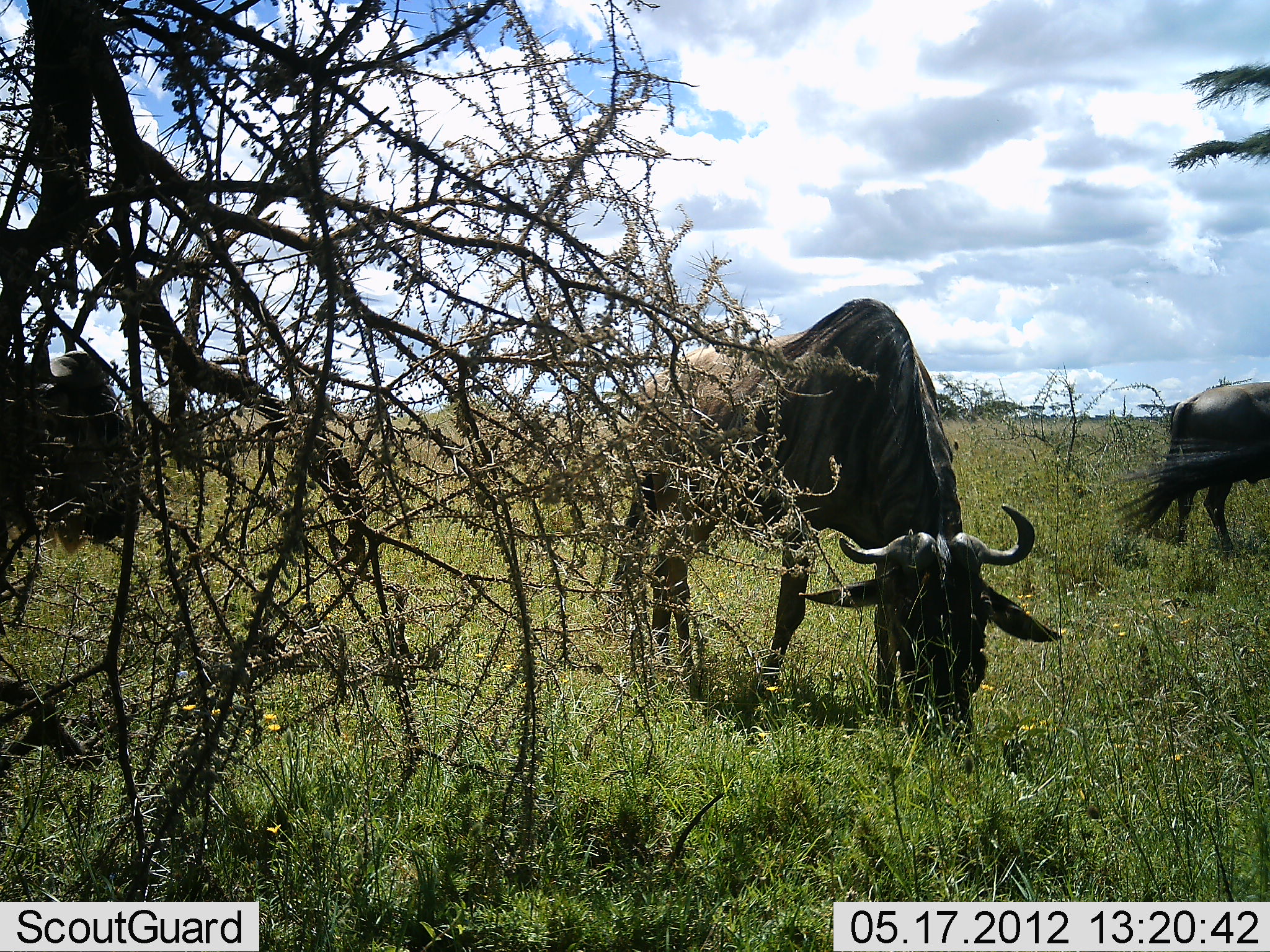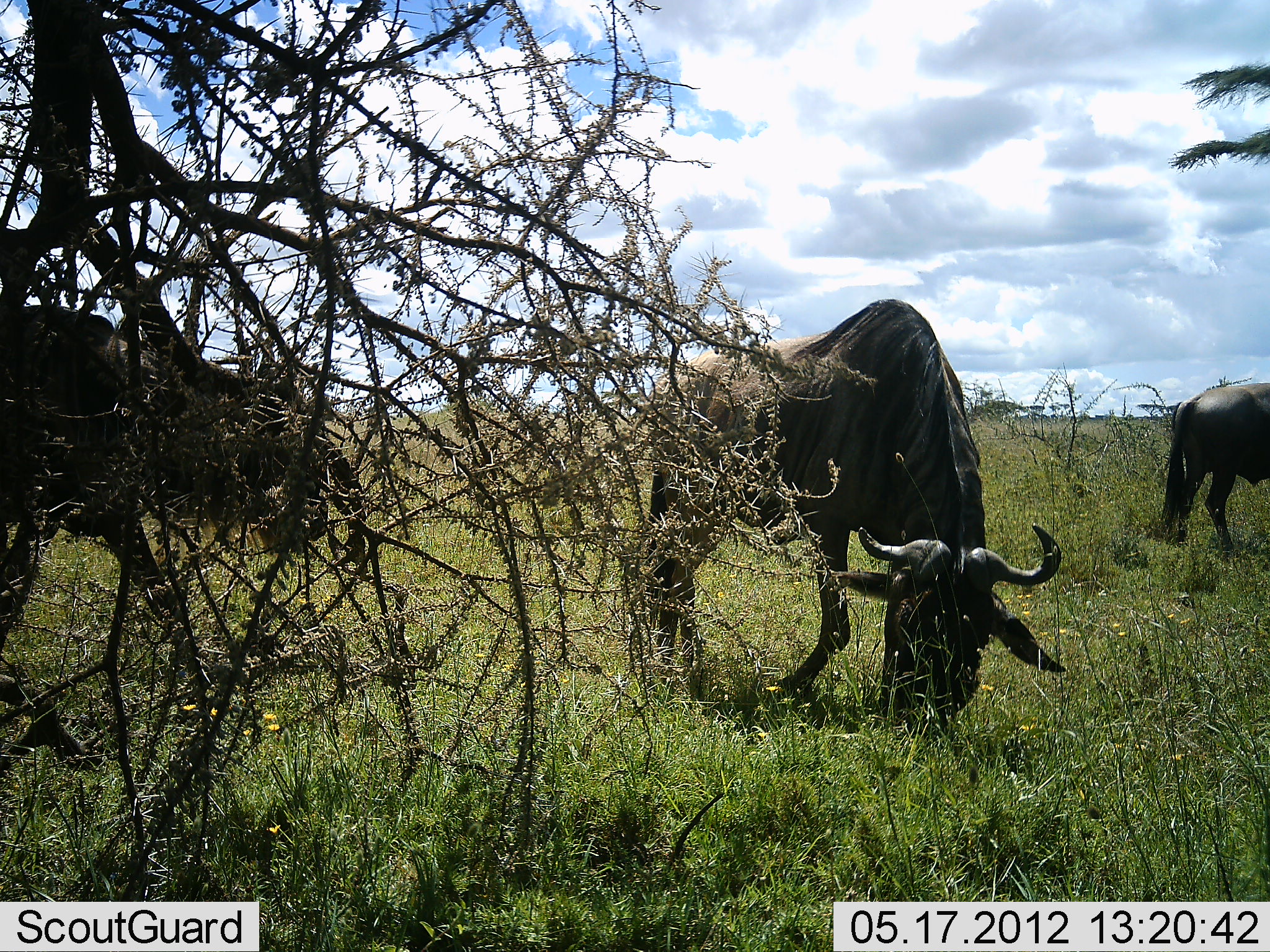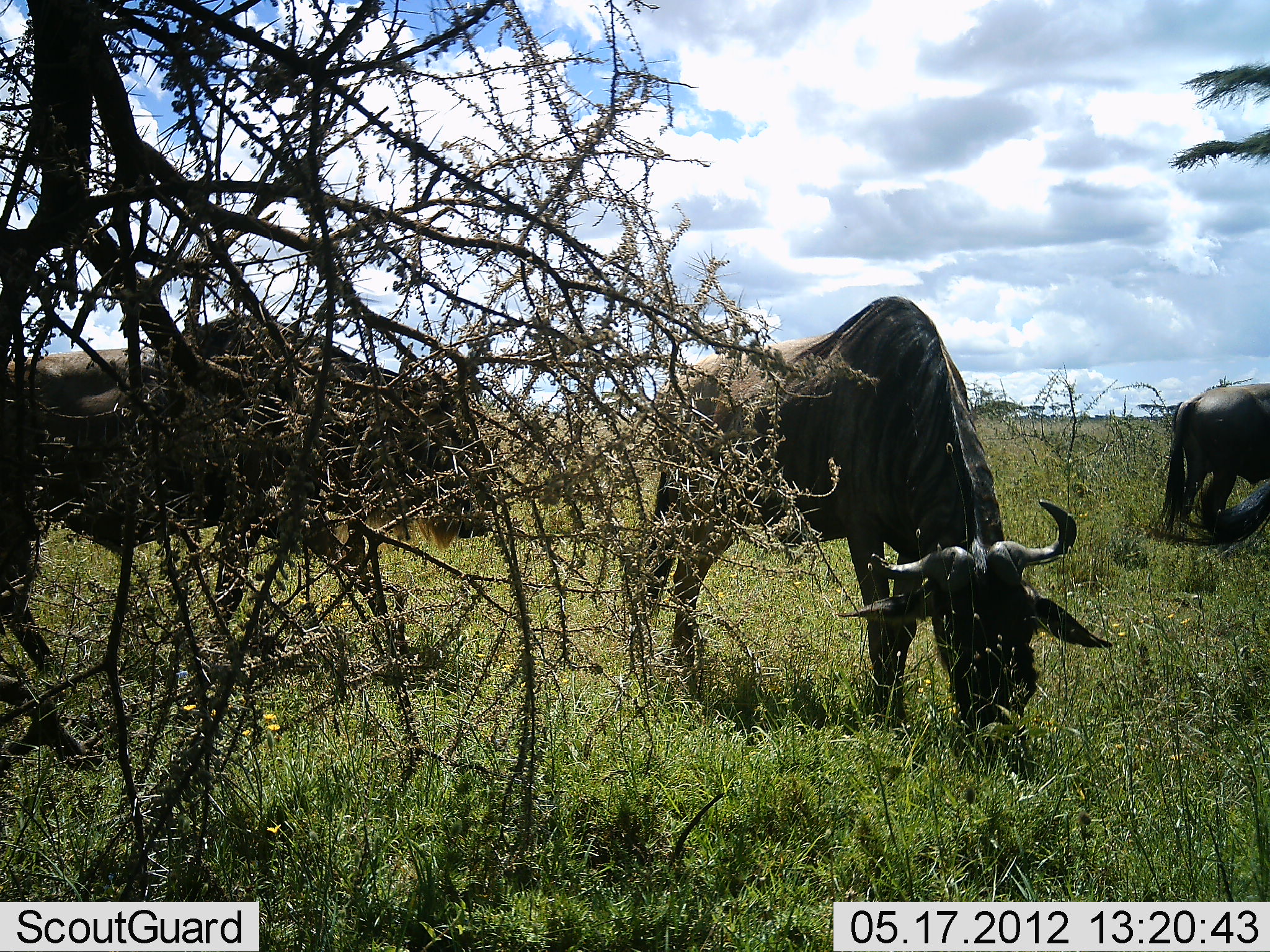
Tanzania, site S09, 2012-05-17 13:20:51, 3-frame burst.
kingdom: Animalia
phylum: Chordata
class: Mammalia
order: Artiodactyla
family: Bovidae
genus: Connochaetes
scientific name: Connochaetes taurinus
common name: blue wildebeest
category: wildebeest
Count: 3.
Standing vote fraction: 30%.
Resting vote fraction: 0%.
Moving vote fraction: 30%.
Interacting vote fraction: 0%.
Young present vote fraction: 0%.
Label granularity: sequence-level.